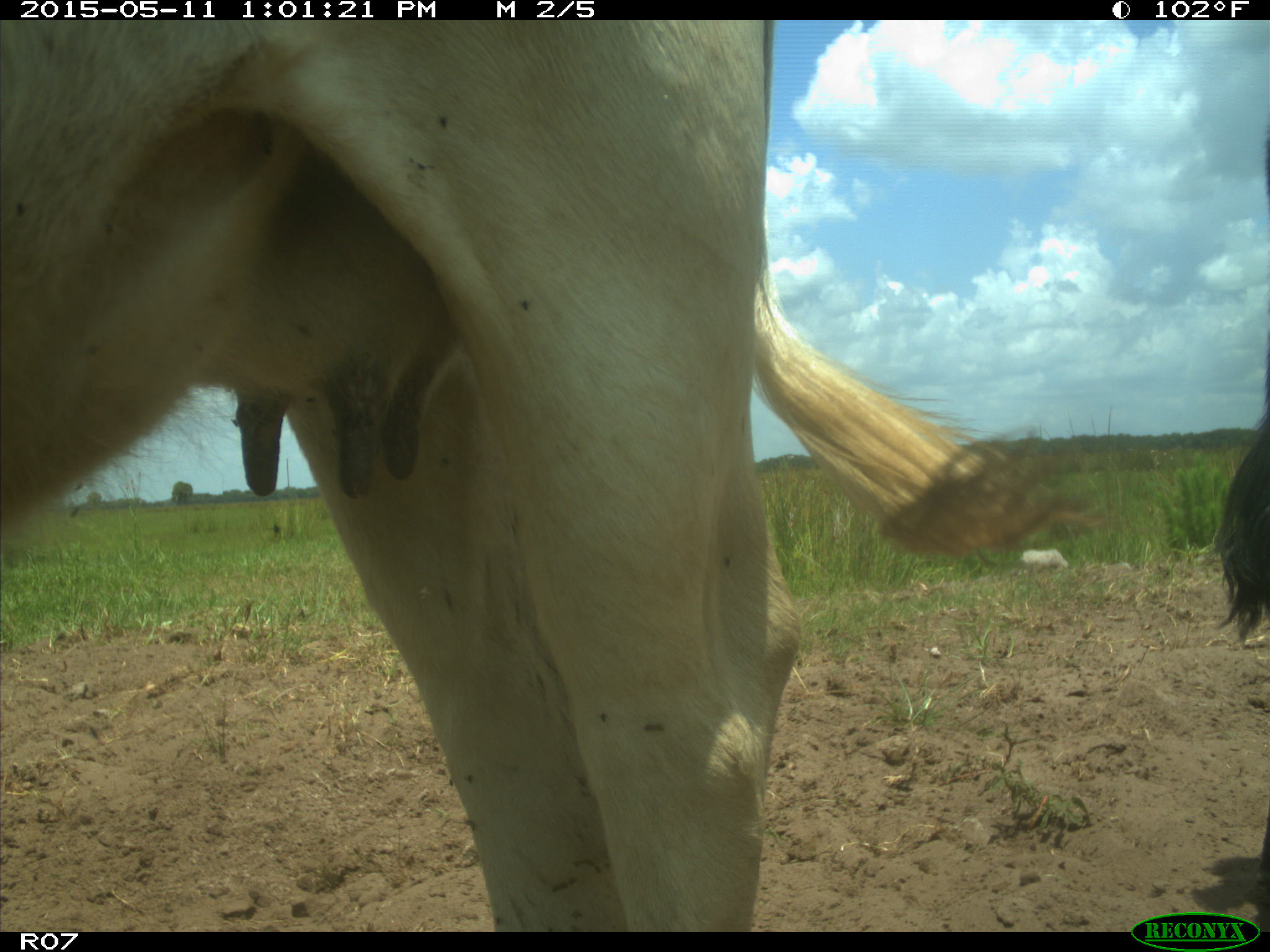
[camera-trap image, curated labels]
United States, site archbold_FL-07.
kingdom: Animalia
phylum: Chordata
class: Mammalia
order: Artiodactyla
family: Bovidae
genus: Bos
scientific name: Bos taurus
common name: domestic cow